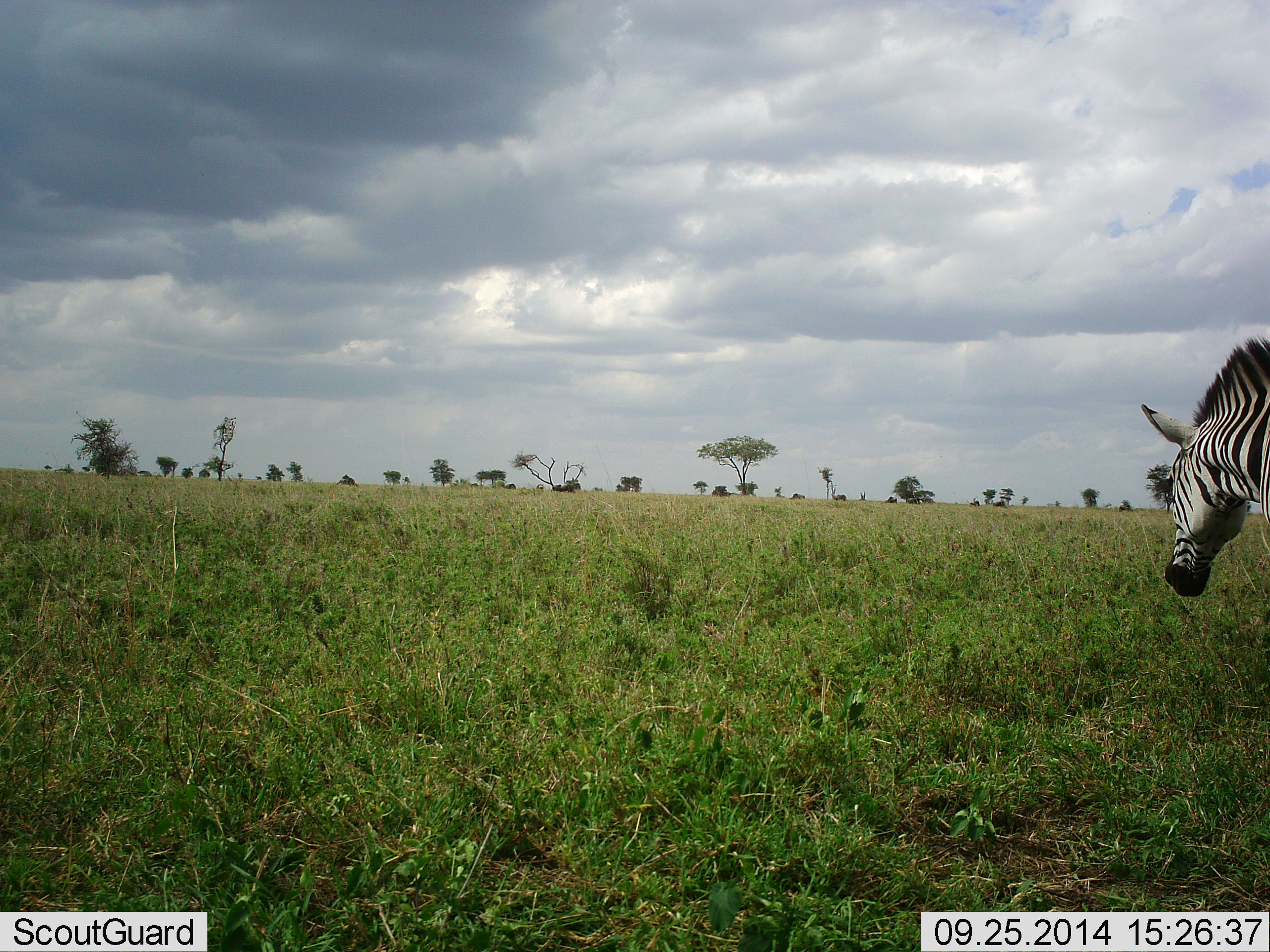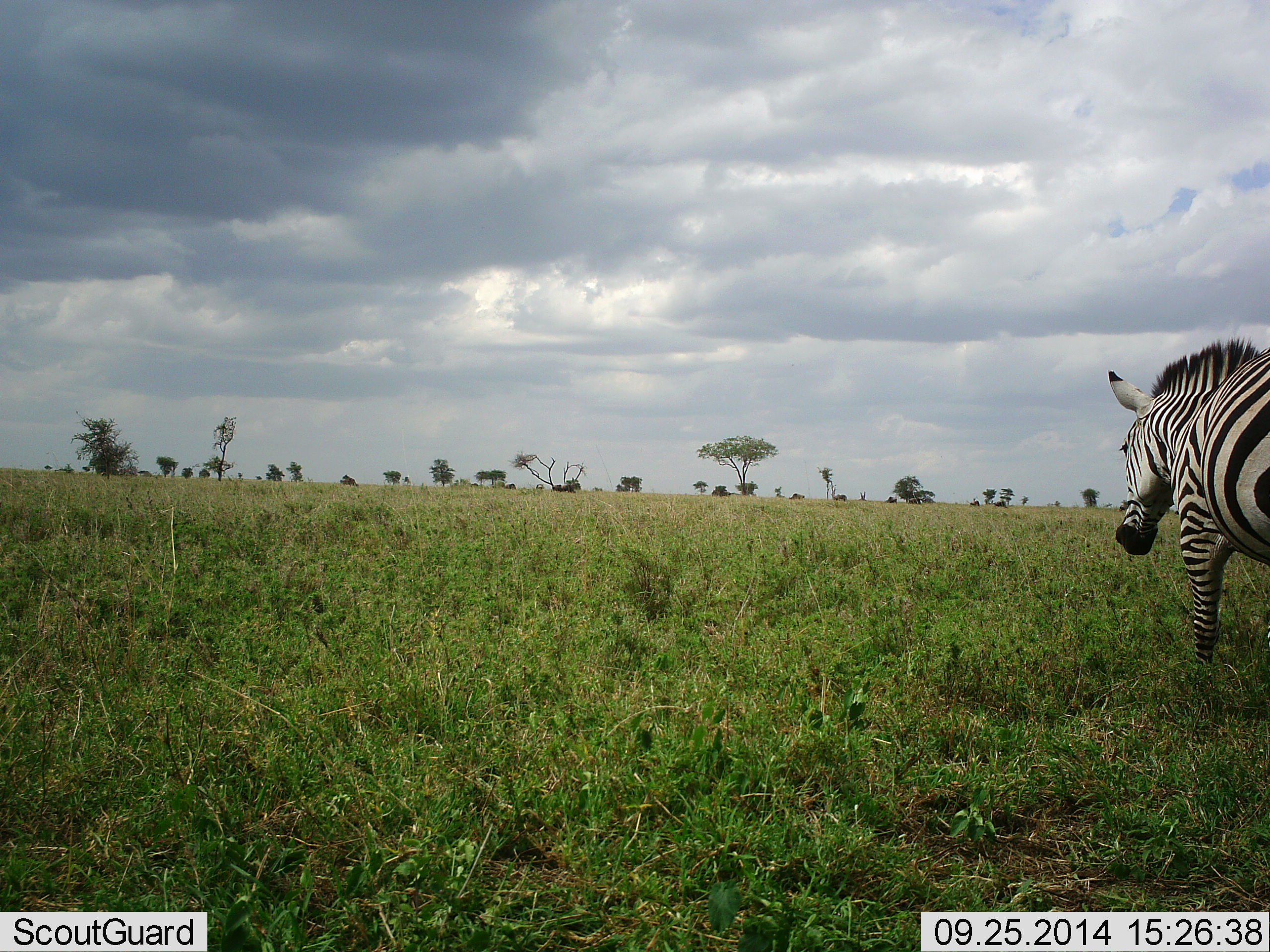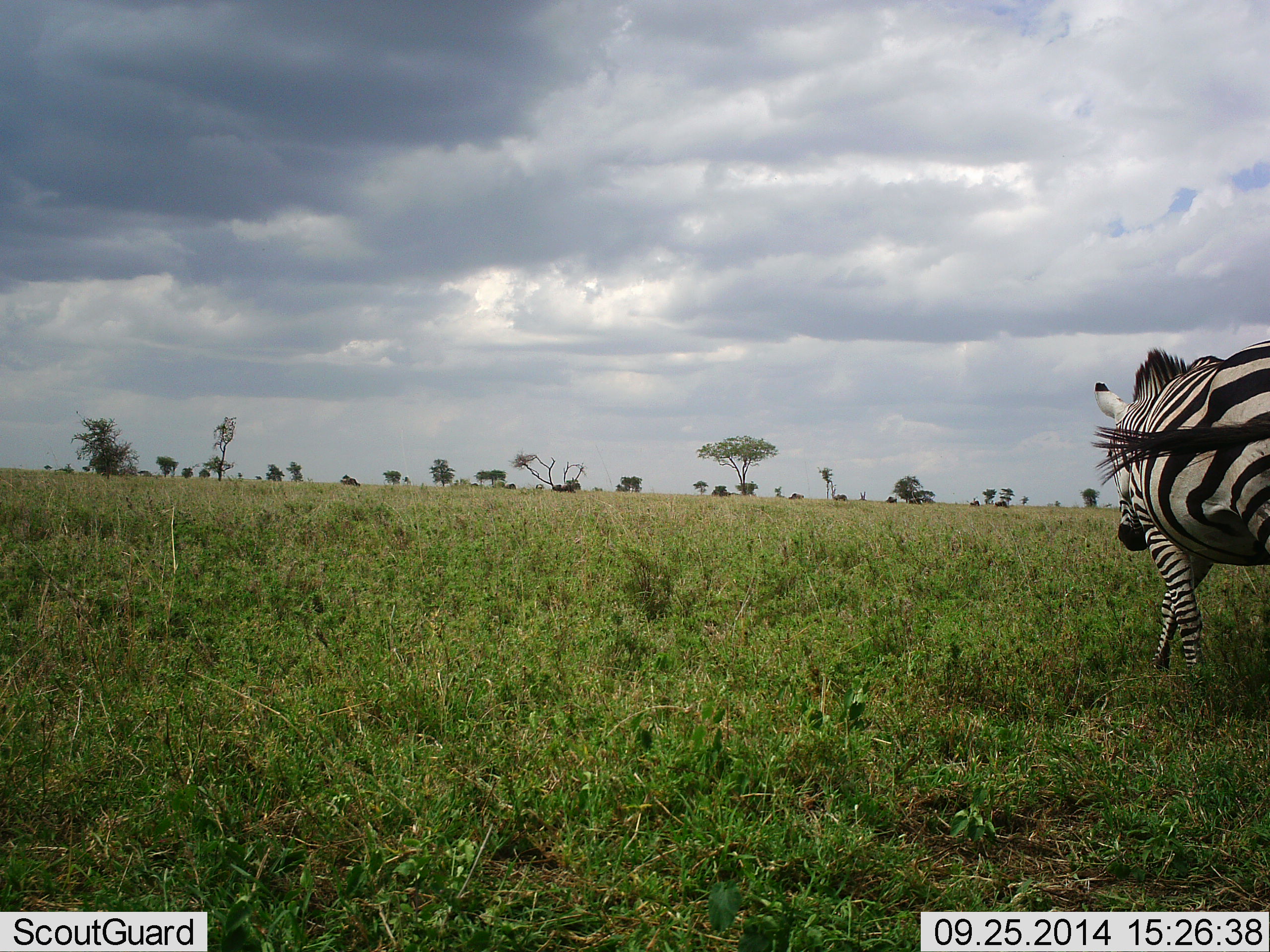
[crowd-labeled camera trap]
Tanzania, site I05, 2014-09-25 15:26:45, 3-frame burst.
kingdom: Animalia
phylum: Chordata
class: Mammalia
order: Perissodactyla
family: Equidae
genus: Equus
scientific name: Equus quagga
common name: plains zebra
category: zebra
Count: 1.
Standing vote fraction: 27%.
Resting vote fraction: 0%.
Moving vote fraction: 82%.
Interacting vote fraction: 0%.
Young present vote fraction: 0%.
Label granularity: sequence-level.